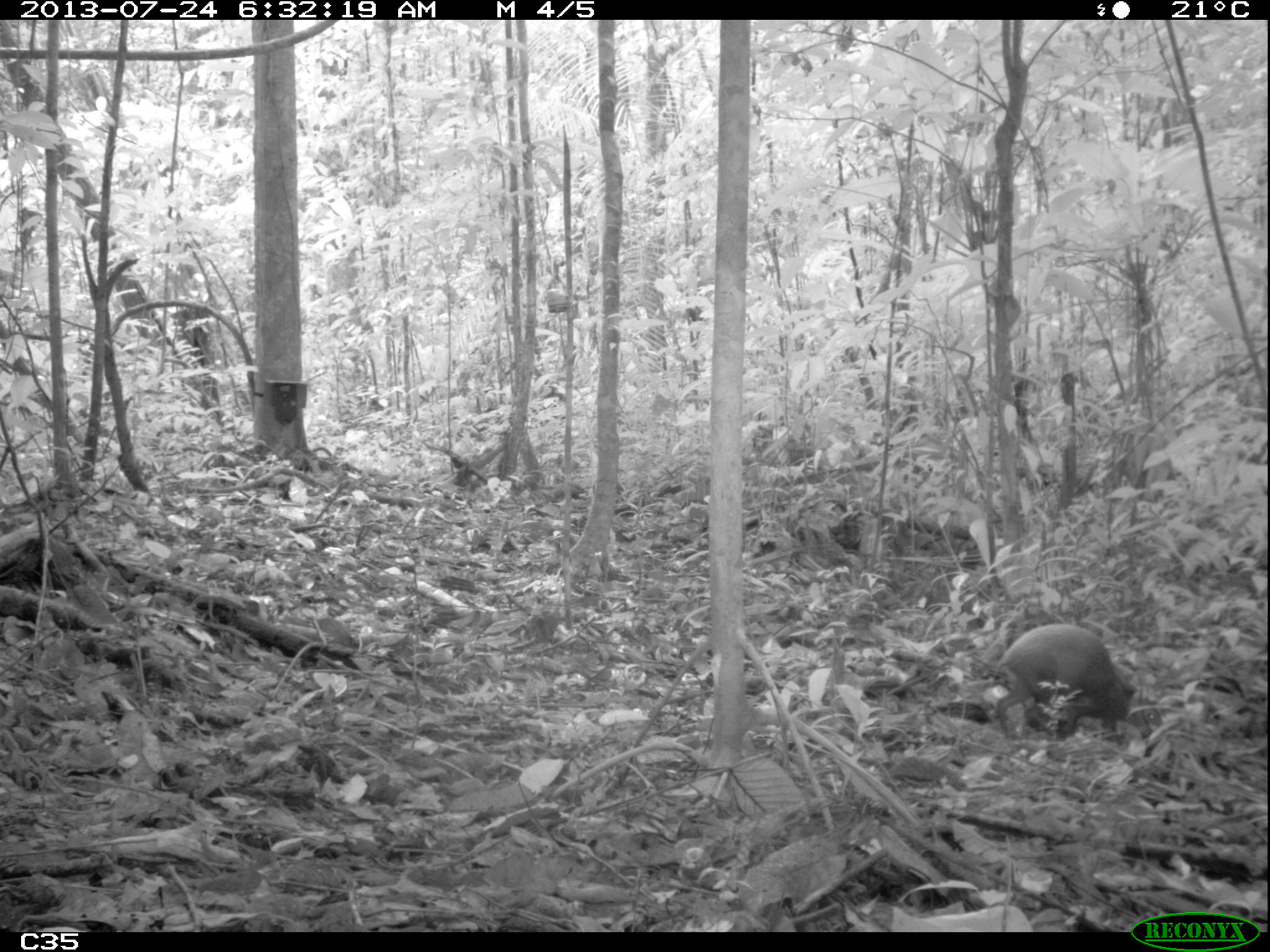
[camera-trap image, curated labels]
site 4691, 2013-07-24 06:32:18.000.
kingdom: Animalia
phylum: Chordata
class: Mammalia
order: Rodentia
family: Dasyproctidae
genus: Dasyprocta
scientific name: Dasyprocta leporina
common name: red-rumped agouti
Dasyprocta leporina (red-rumped agouti), count 2, age adult.